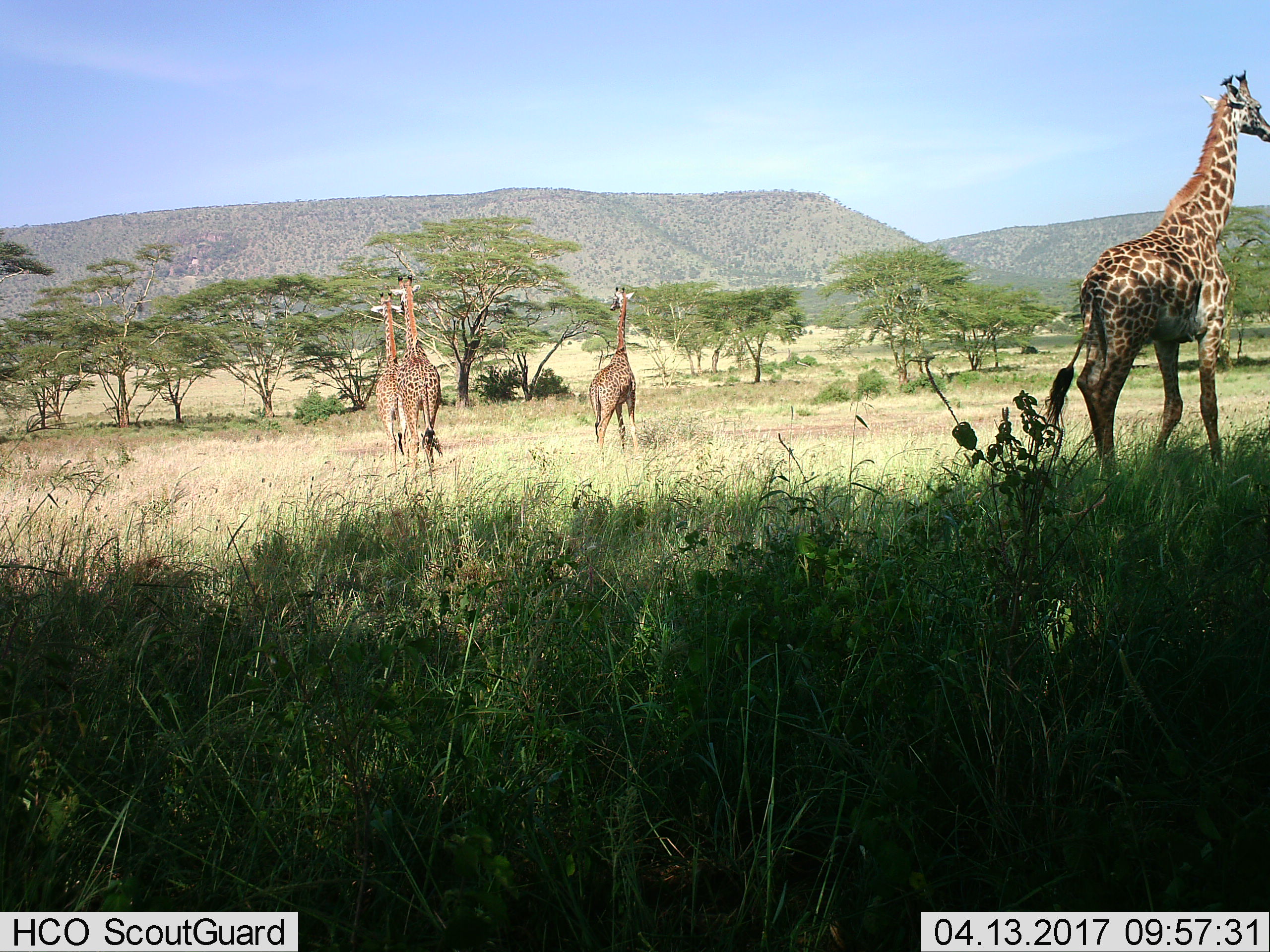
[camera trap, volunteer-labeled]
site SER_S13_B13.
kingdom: Animalia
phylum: Chordata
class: Mammalia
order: Artiodactyla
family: Giraffidae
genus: Giraffa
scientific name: Giraffa camelopardalis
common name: giraffe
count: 4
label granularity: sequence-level